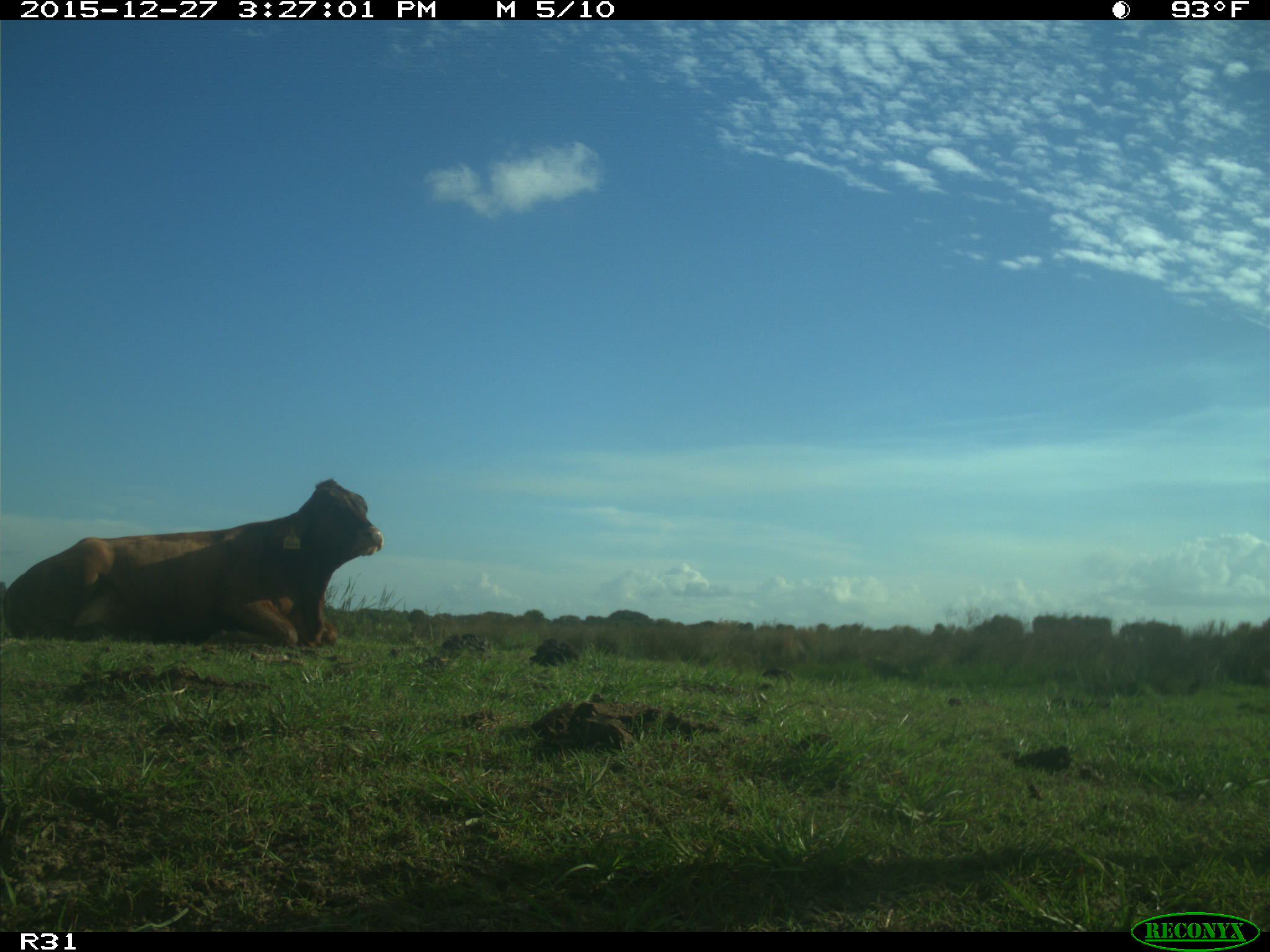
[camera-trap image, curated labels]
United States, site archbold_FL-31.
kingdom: Animalia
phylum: Chordata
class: Mammalia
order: Artiodactyla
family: Bovidae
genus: Bos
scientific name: Bos taurus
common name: domestic cow